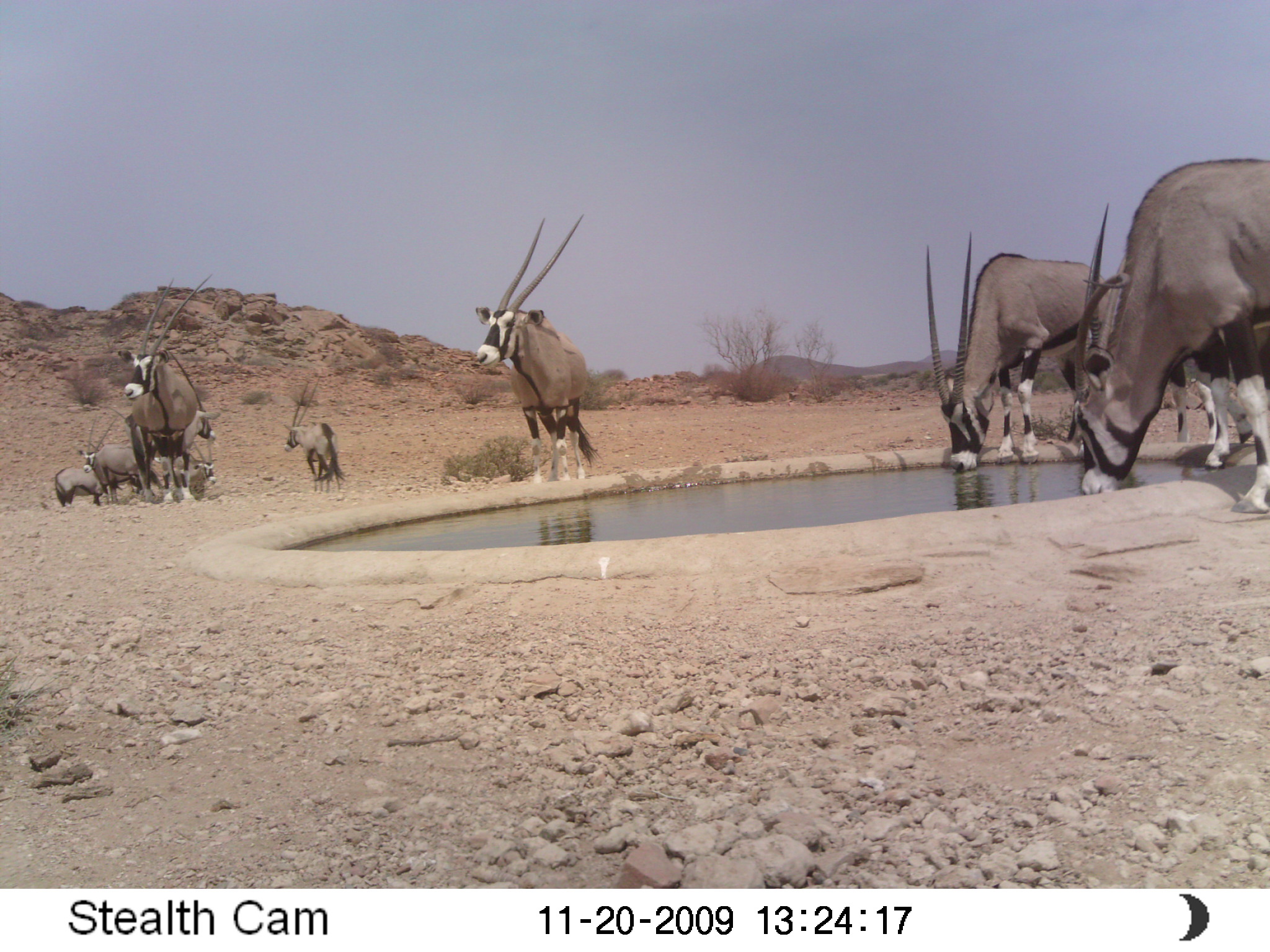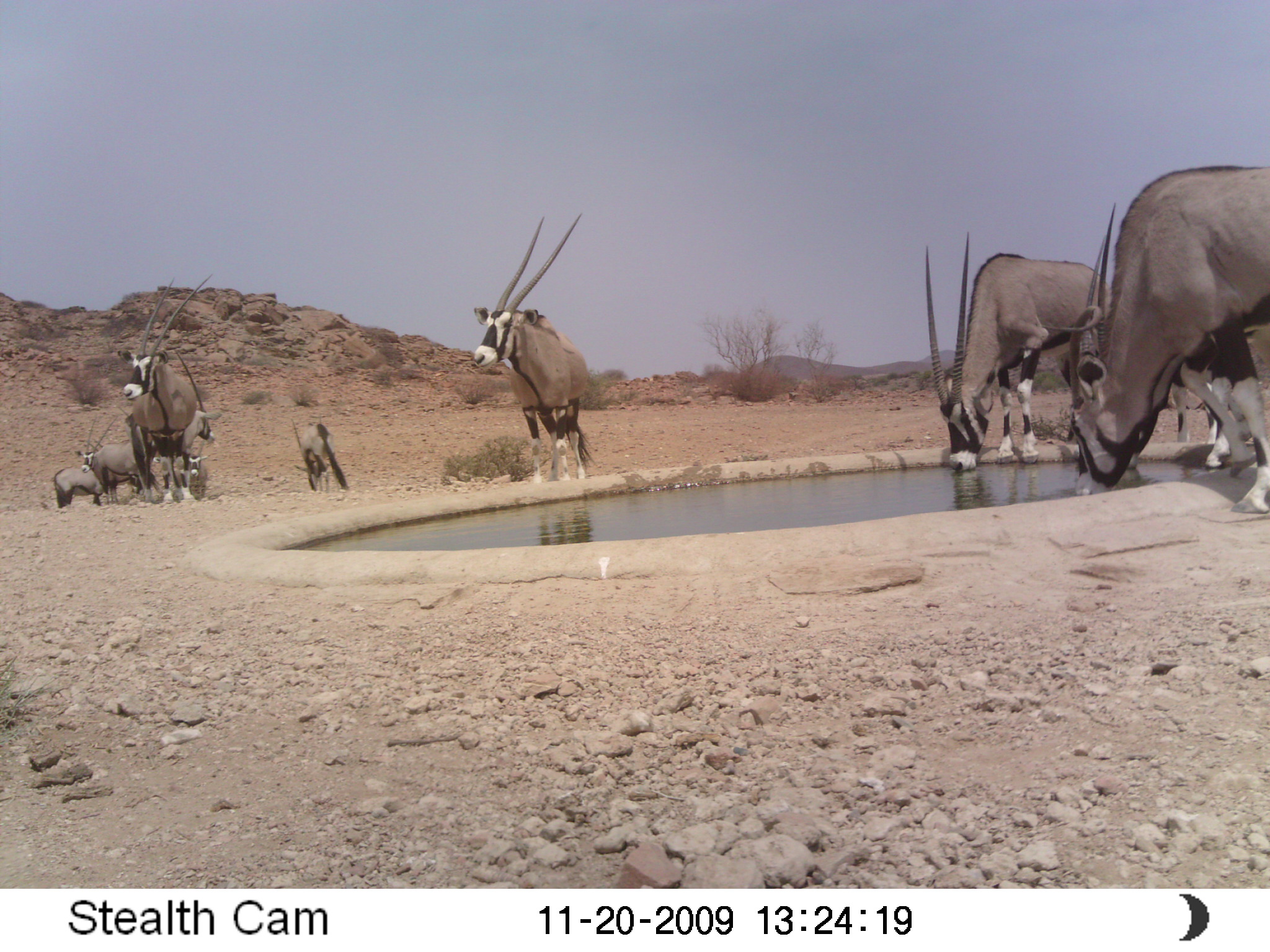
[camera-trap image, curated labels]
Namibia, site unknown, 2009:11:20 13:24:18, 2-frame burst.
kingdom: Animalia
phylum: Chordata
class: Mammalia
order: Artiodactyla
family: Bovidae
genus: Oryx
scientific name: Oryx gazella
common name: gemsbok